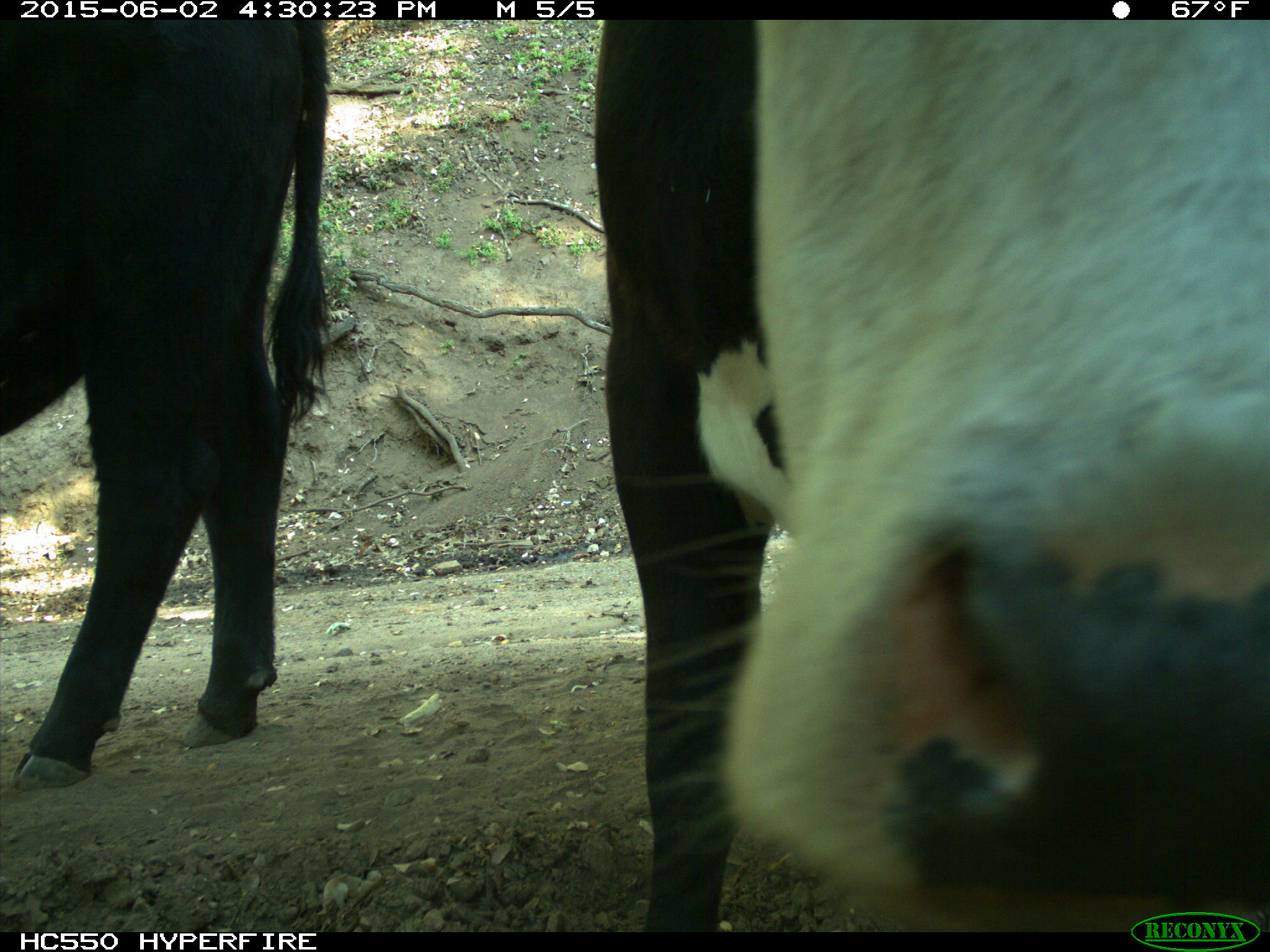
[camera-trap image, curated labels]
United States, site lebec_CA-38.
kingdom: Animalia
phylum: Chordata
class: Mammalia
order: Artiodactyla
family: Bovidae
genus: Bos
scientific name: Bos taurus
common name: domestic cow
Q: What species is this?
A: Bos taurus (domestic cow).